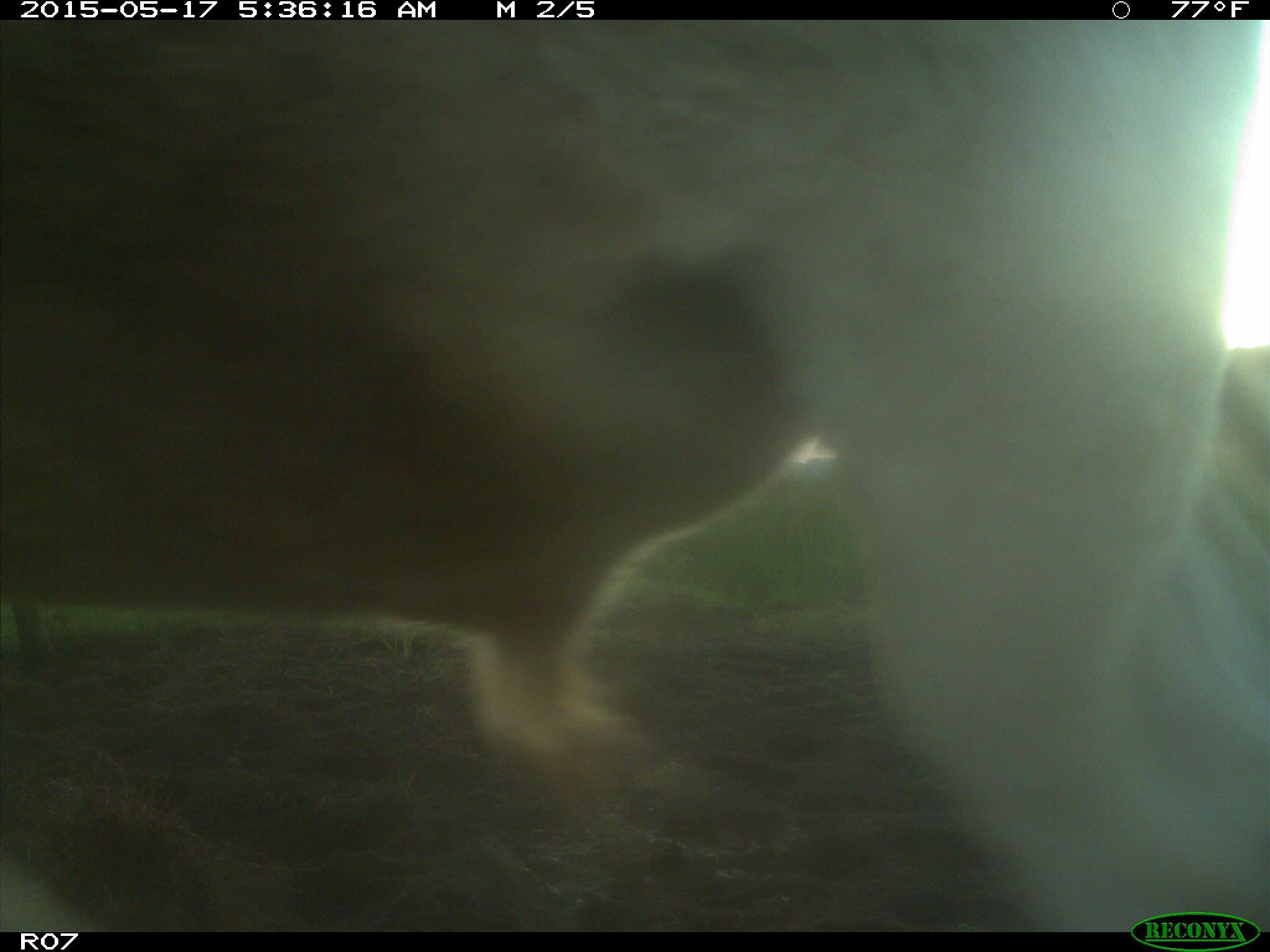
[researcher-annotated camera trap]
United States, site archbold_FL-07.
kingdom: Animalia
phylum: Chordata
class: Mammalia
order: Artiodactyla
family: Bovidae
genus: Bos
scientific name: Bos taurus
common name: domestic cow